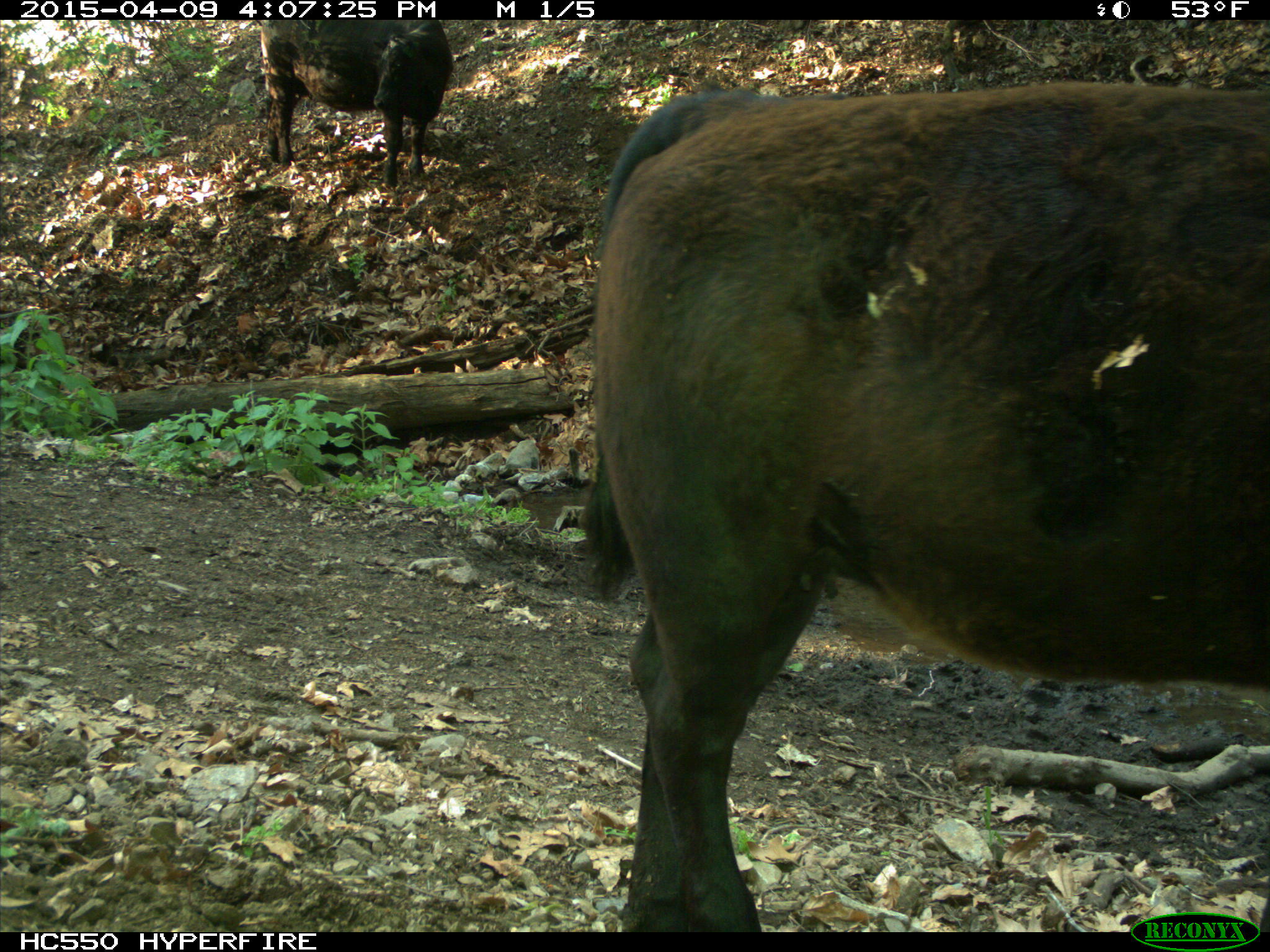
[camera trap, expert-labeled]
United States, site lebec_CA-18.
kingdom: Animalia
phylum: Chordata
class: Mammalia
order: Artiodactyla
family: Bovidae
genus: Bos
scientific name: Bos taurus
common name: domestic cow